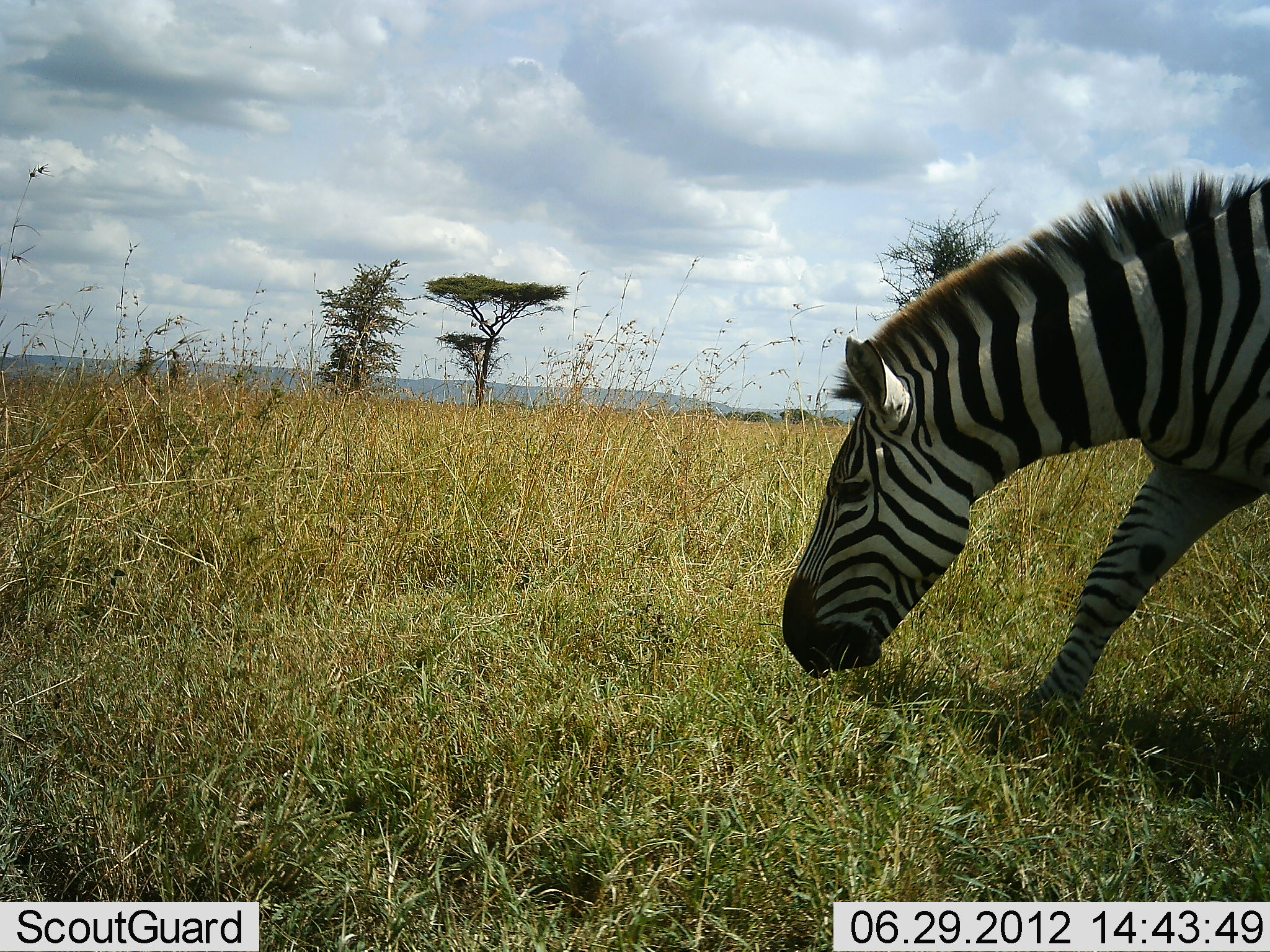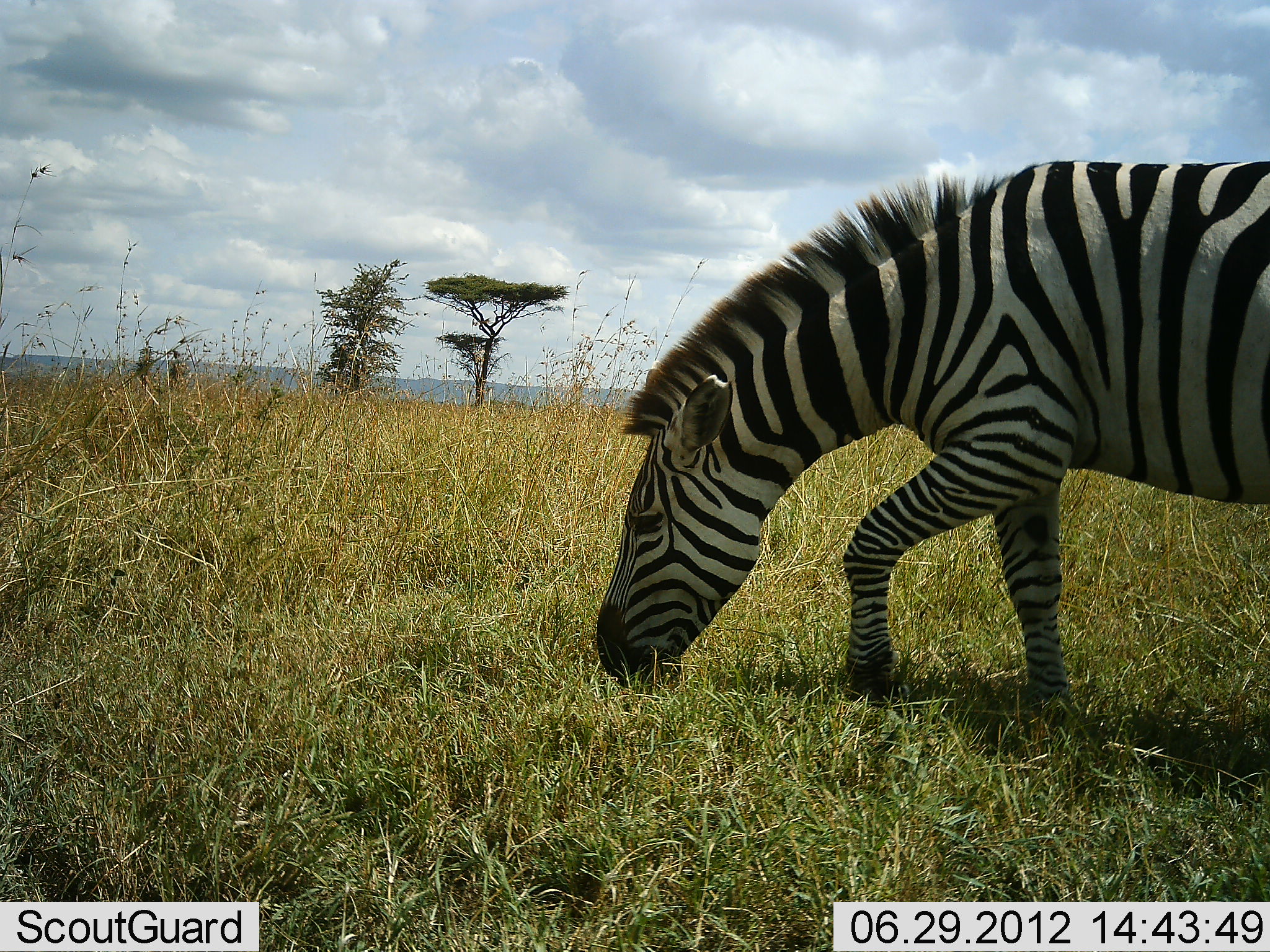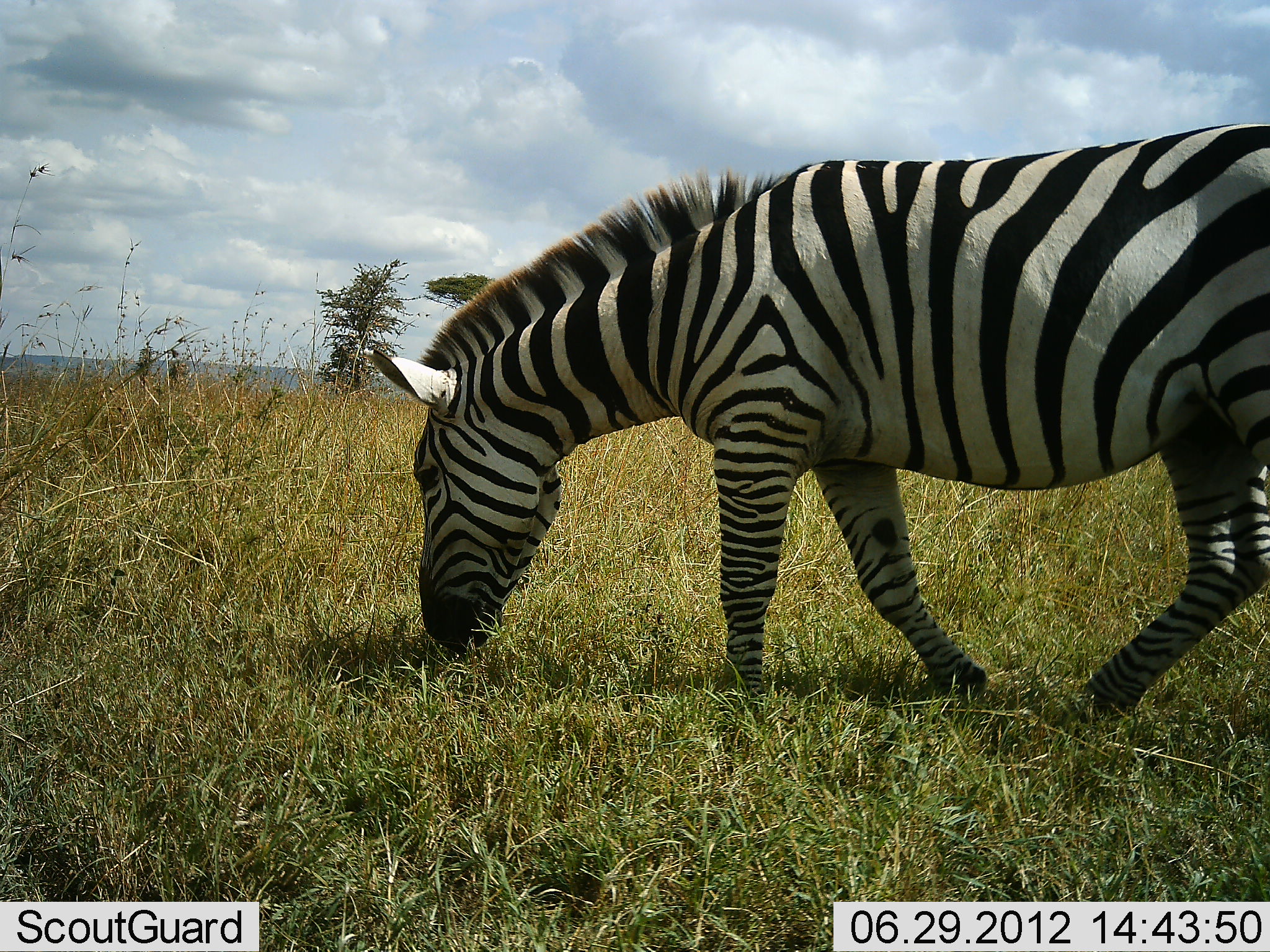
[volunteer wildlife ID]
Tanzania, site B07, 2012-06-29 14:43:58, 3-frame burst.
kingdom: Animalia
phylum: Chordata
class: Mammalia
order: Perissodactyla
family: Equidae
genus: Equus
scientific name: Equus quagga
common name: plains zebra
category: zebra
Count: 1.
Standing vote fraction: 10%.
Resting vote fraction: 0%.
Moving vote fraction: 70%.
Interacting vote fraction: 0%.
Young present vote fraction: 0%.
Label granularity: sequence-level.